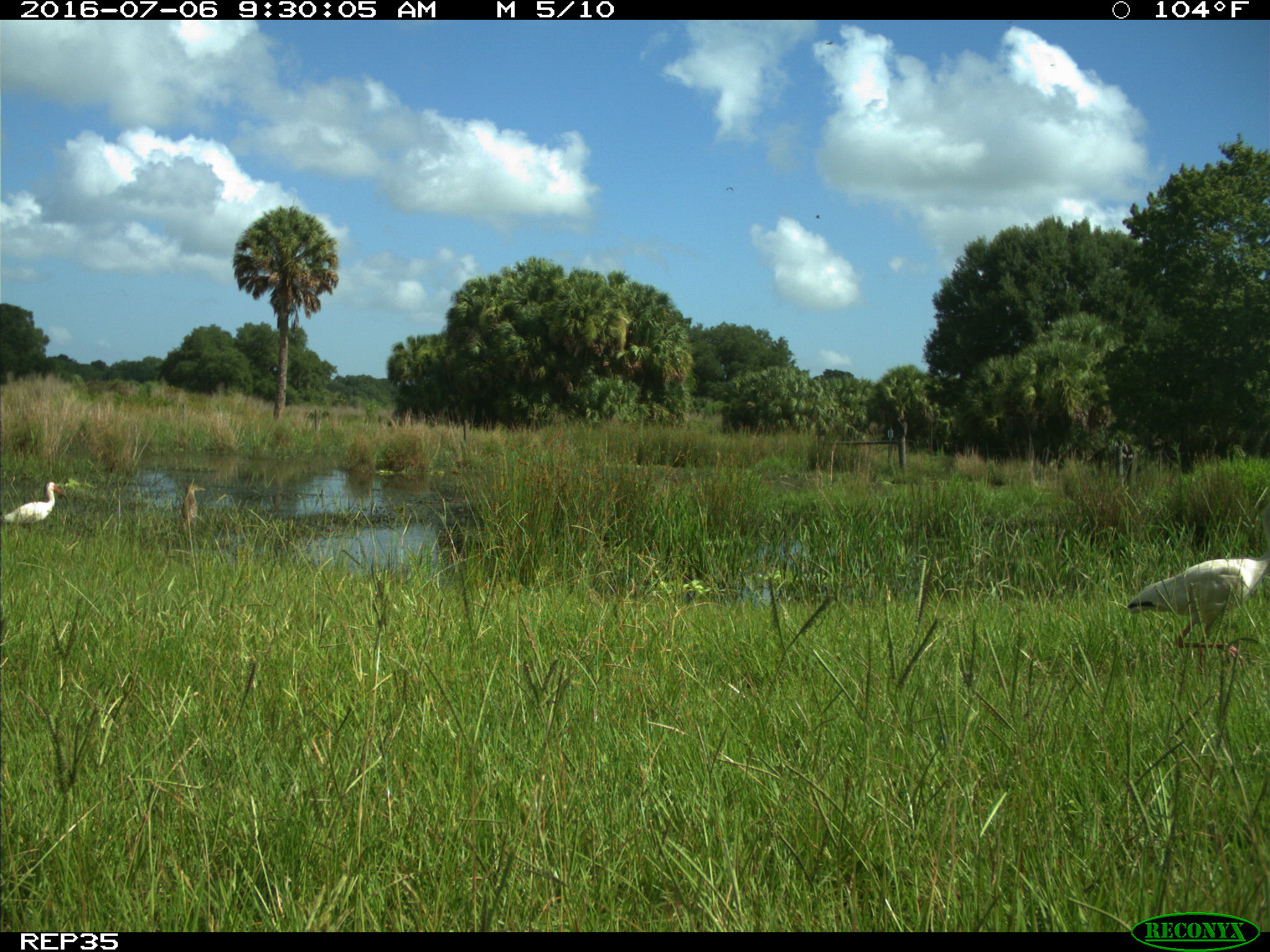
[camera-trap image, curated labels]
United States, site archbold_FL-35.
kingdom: Animalia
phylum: Chordata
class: Aves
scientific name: Aves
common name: birds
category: unidentified bird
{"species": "unidentified bird (birds) (Aves)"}